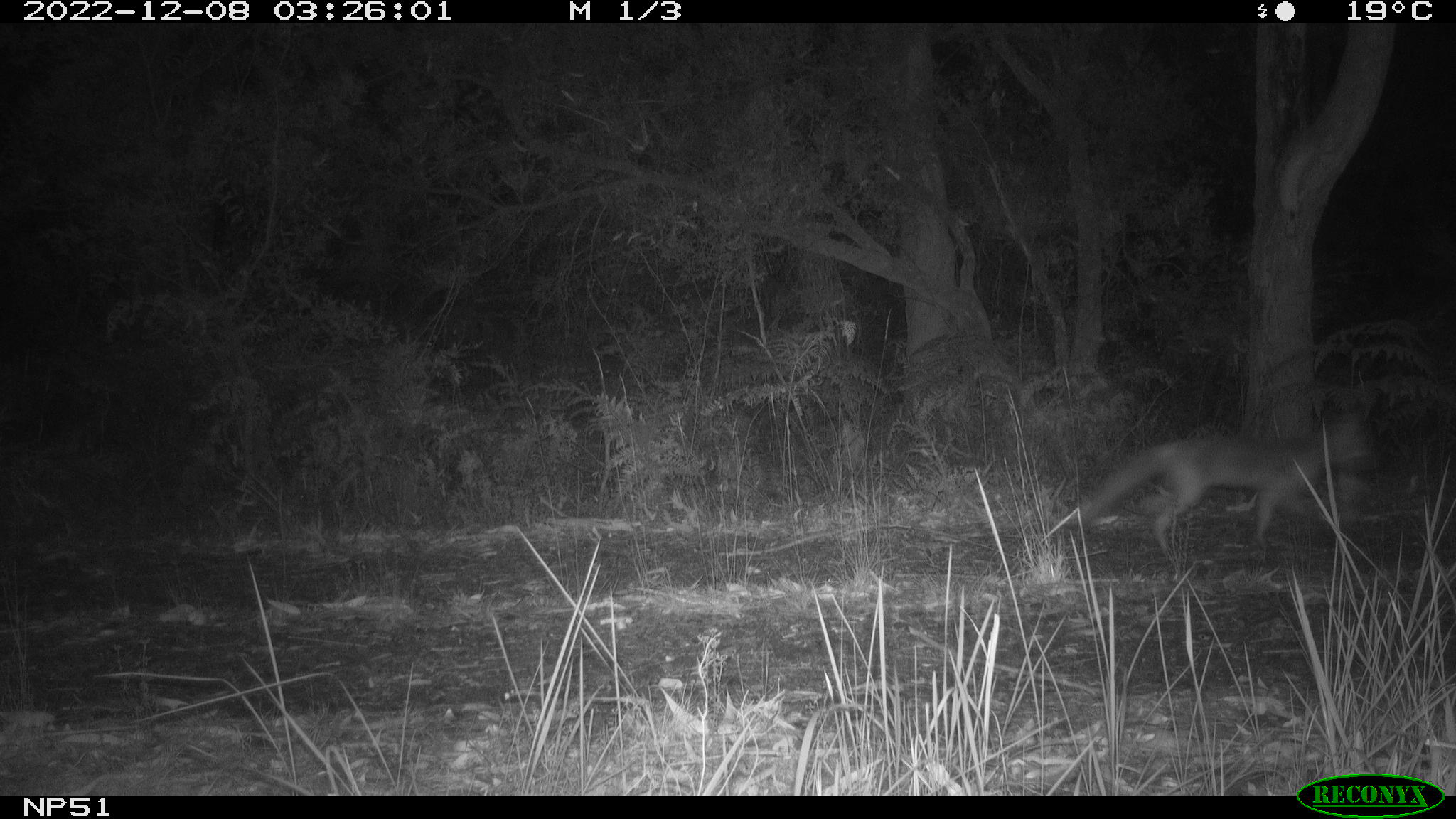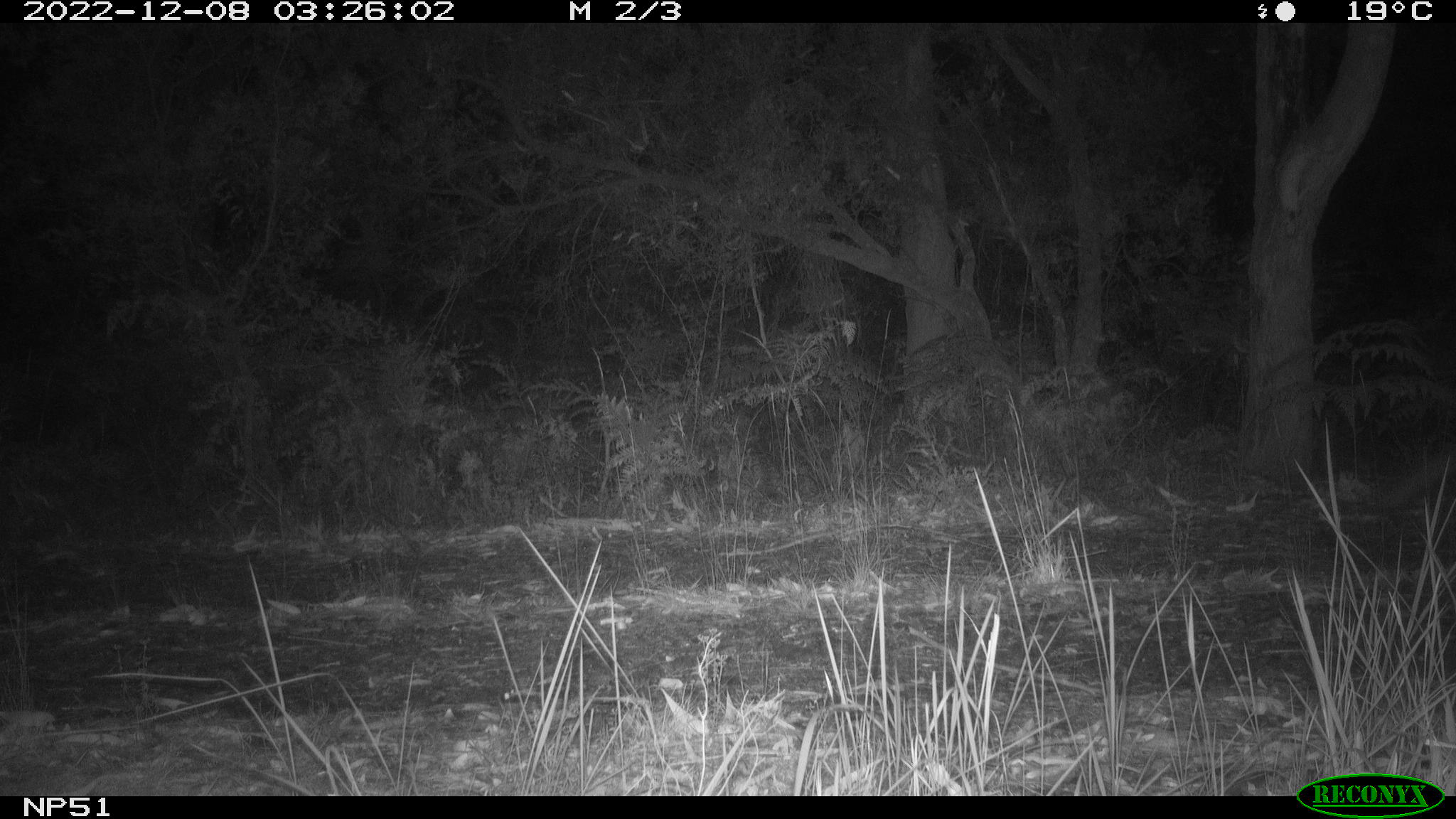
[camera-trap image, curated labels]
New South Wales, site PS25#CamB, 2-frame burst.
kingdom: Animalia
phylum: Chordata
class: Mammalia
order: Carnivora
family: Canidae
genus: Vulpes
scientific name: Vulpes vulpes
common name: red fox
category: fox